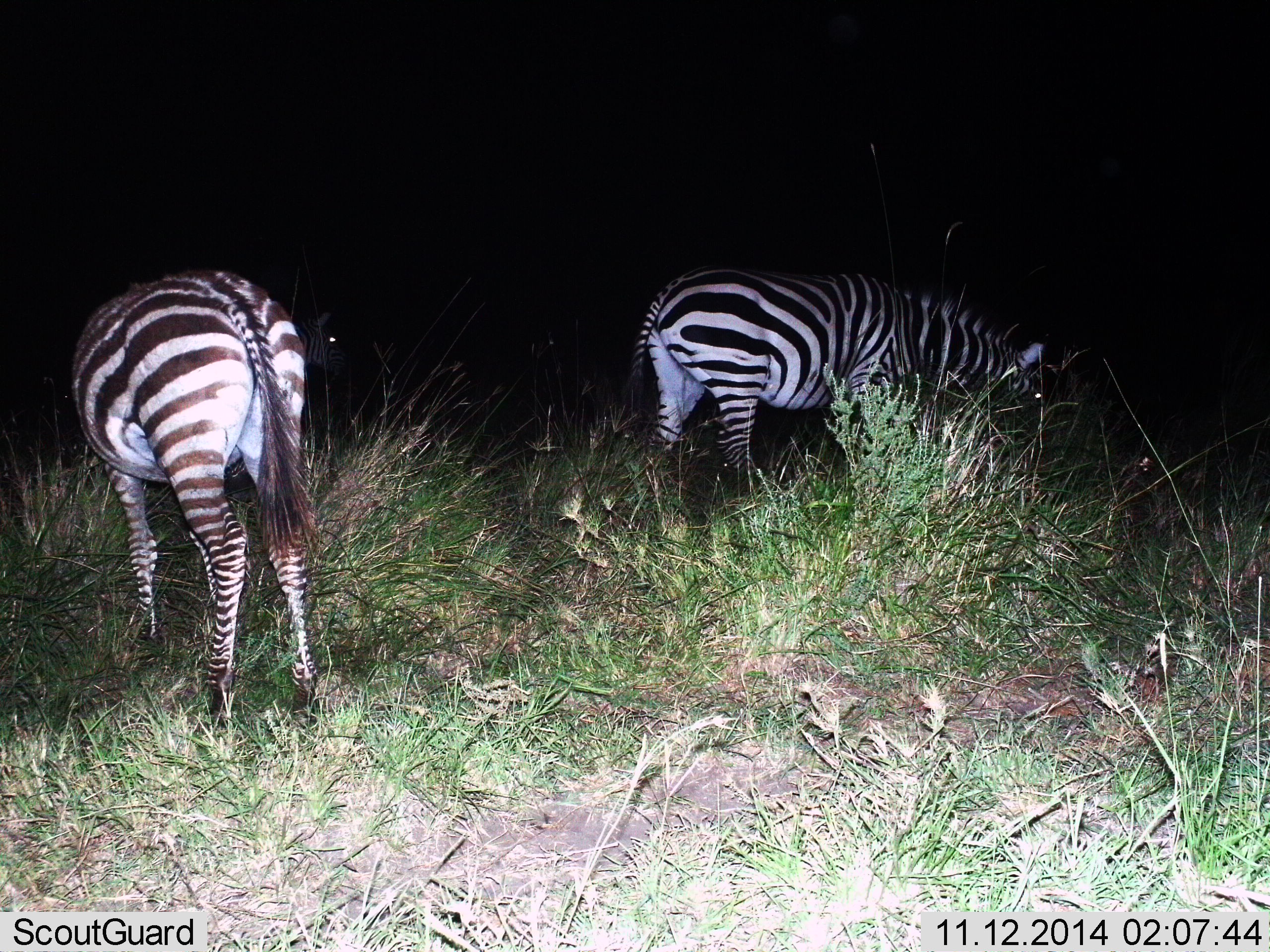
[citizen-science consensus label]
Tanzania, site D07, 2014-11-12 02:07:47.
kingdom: Animalia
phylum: Chordata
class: Mammalia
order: Perissodactyla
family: Equidae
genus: Equus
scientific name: Equus quagga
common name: plains zebra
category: zebra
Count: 2.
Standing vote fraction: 50%.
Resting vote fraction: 0%.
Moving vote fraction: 0%.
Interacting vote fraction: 0%.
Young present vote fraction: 10%.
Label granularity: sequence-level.